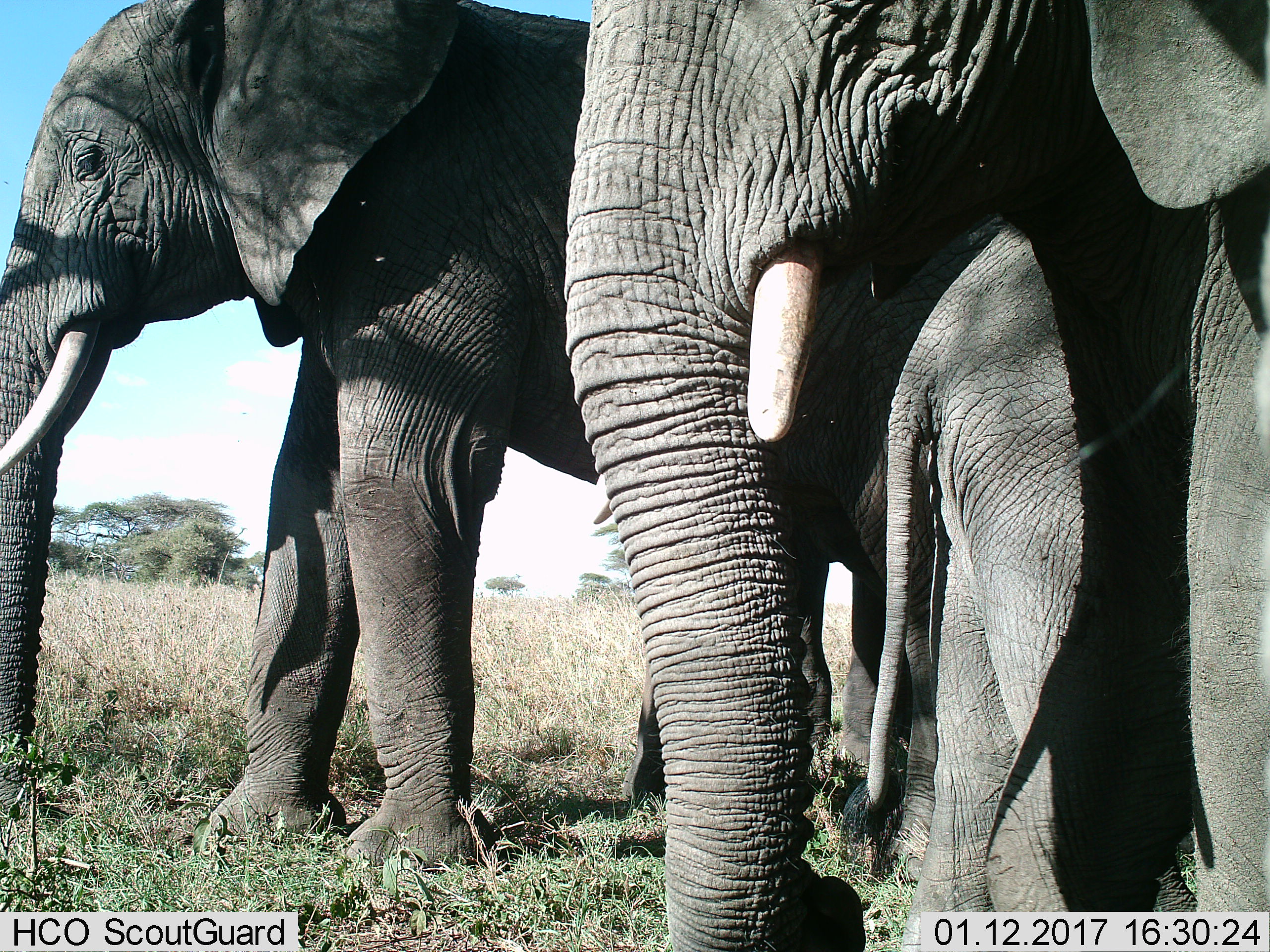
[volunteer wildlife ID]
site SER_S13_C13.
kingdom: Animalia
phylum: Chordata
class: Mammalia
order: Proboscidea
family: Elephantidae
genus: Loxodonta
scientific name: Loxodonta africana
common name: african bush elephant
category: elephant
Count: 3.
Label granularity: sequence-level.